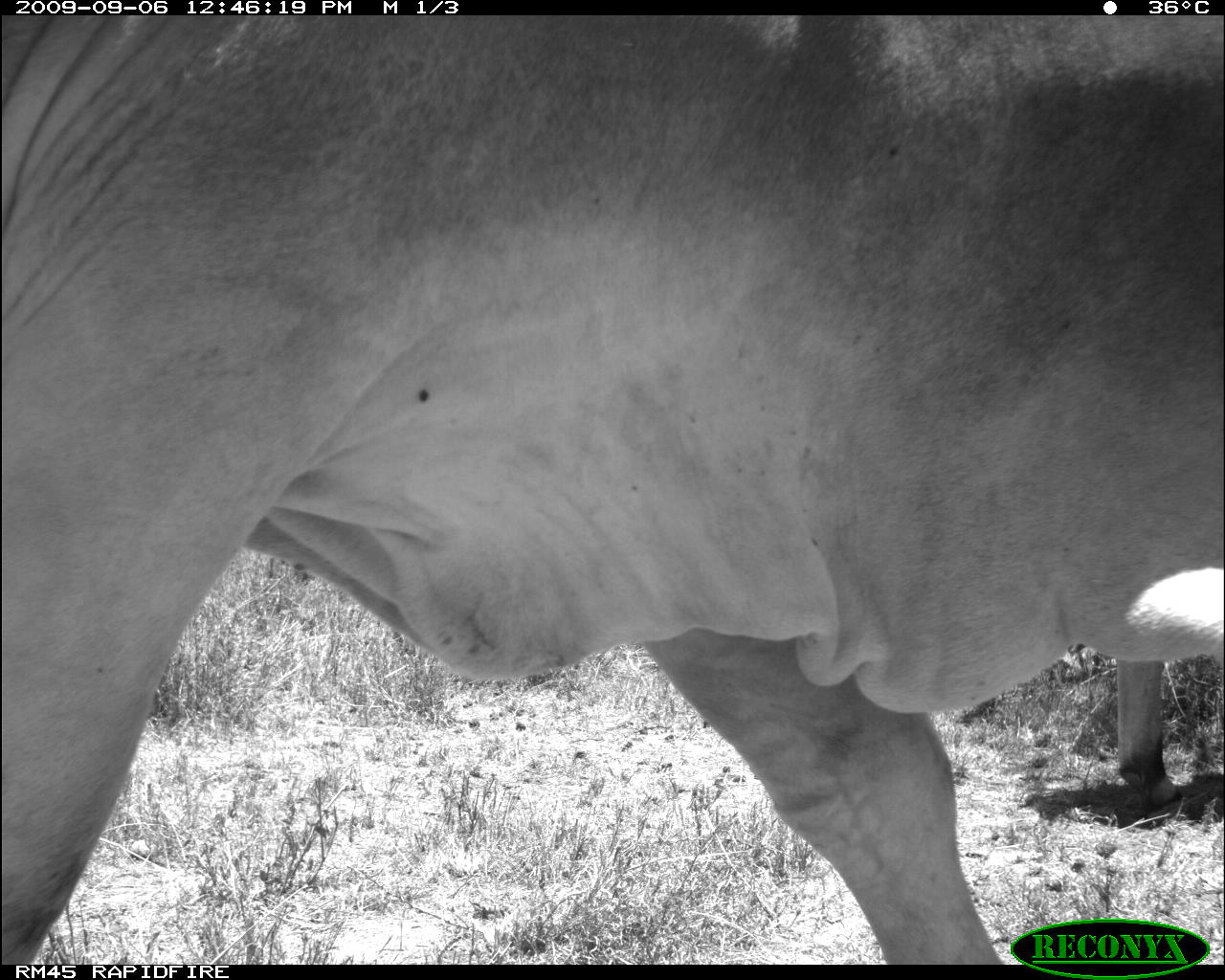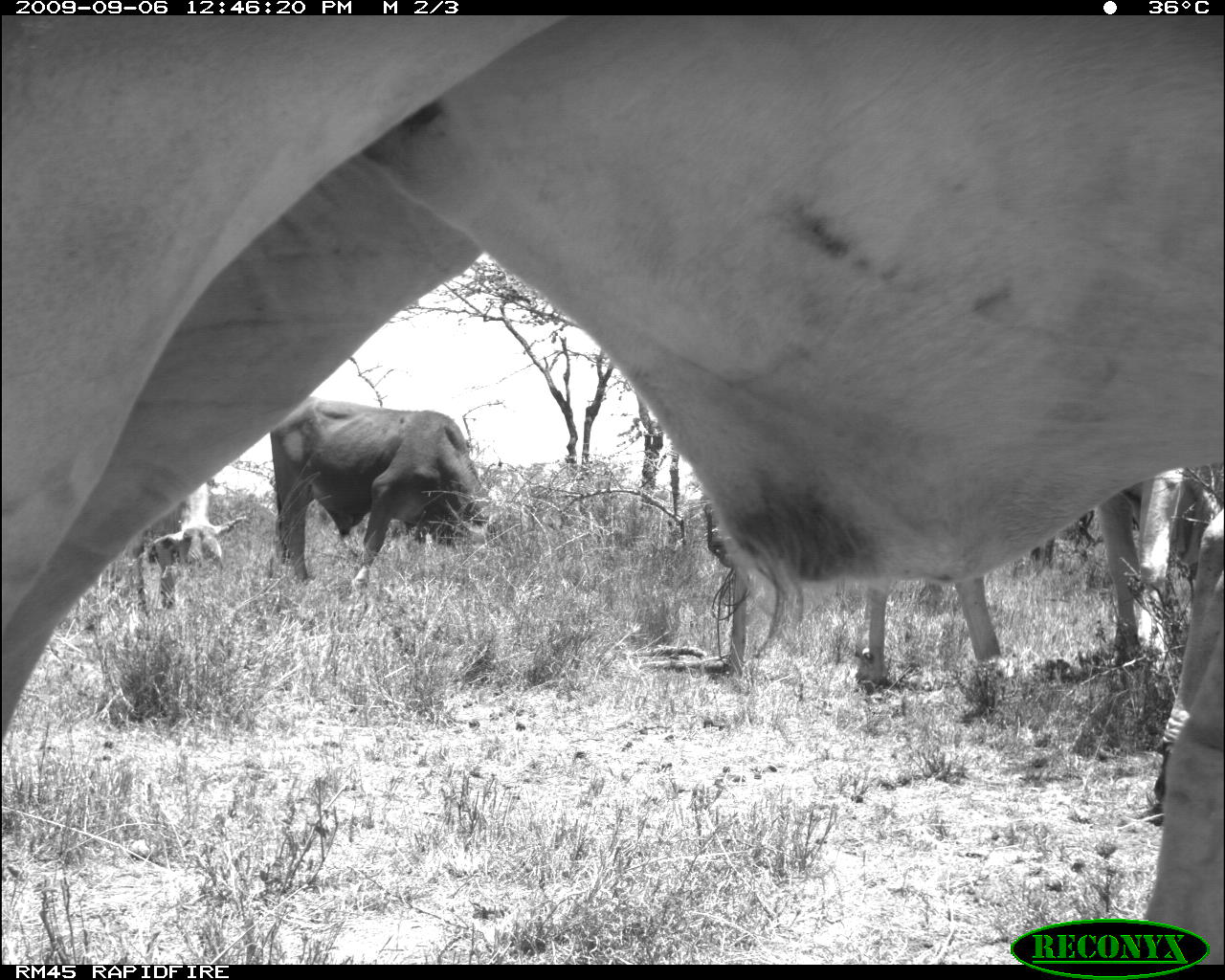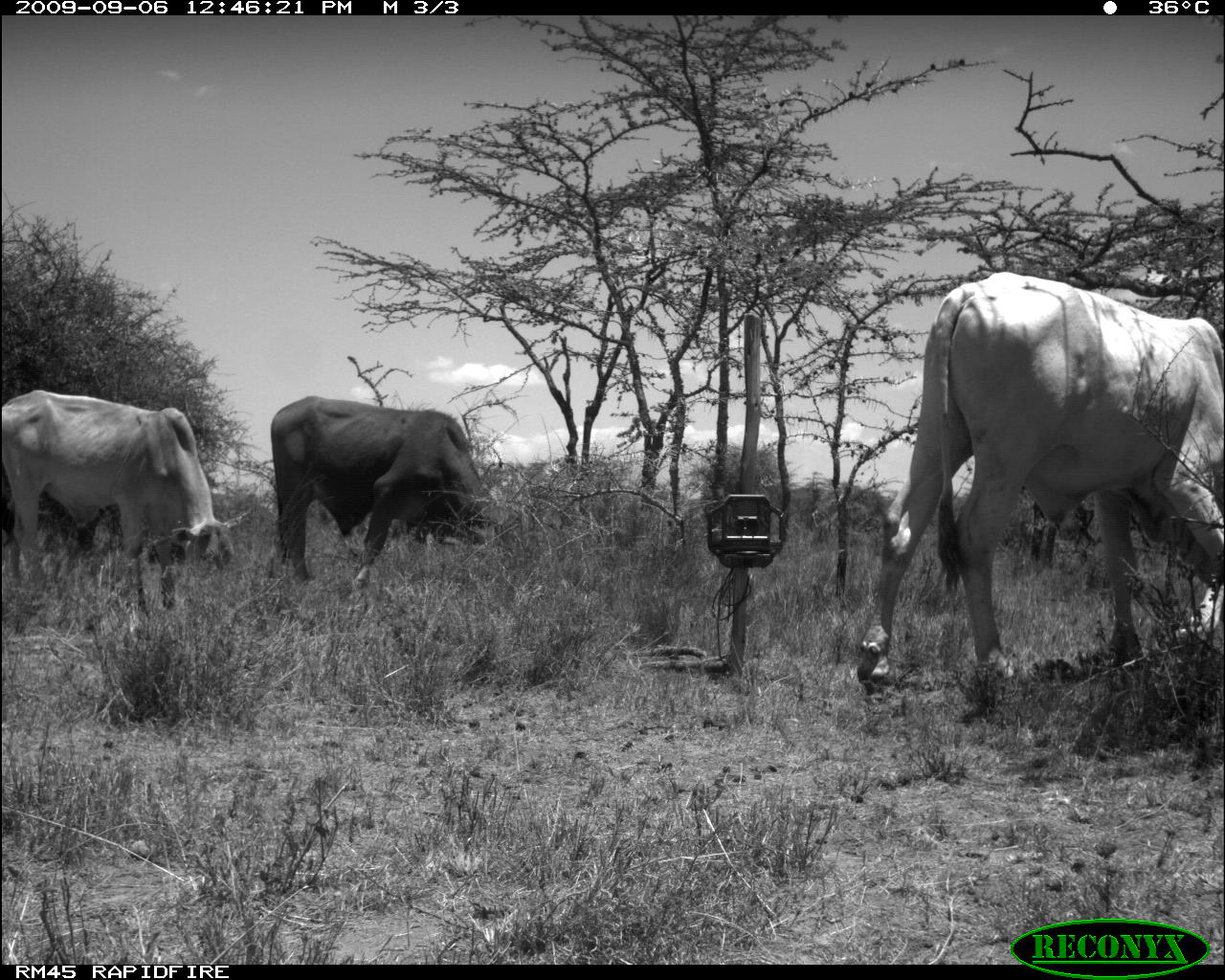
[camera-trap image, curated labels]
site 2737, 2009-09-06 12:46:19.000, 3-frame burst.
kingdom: Animalia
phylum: Chordata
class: Mammalia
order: Artiodactyla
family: Bovidae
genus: Bos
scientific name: Bos taurus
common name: domestic cattle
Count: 2.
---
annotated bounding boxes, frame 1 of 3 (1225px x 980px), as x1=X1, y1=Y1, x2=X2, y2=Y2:
bos taurus: x1=2, y1=16, x2=1225, y2=960; x1=1083, y1=564, x2=1225, y2=805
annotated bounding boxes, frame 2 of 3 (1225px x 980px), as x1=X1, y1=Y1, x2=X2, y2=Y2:
bos taurus: x1=2, y1=16, x2=1225, y2=959; x1=848, y1=467, x2=1225, y2=694; x1=270, y1=399, x2=508, y2=593; x1=1136, y1=508, x2=1225, y2=959; x1=130, y1=479, x2=246, y2=614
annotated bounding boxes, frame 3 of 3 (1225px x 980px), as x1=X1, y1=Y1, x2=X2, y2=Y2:
bos taurus: x1=851, y1=269, x2=1225, y2=695; x1=0, y1=390, x2=252, y2=617; x1=267, y1=393, x2=525, y2=591